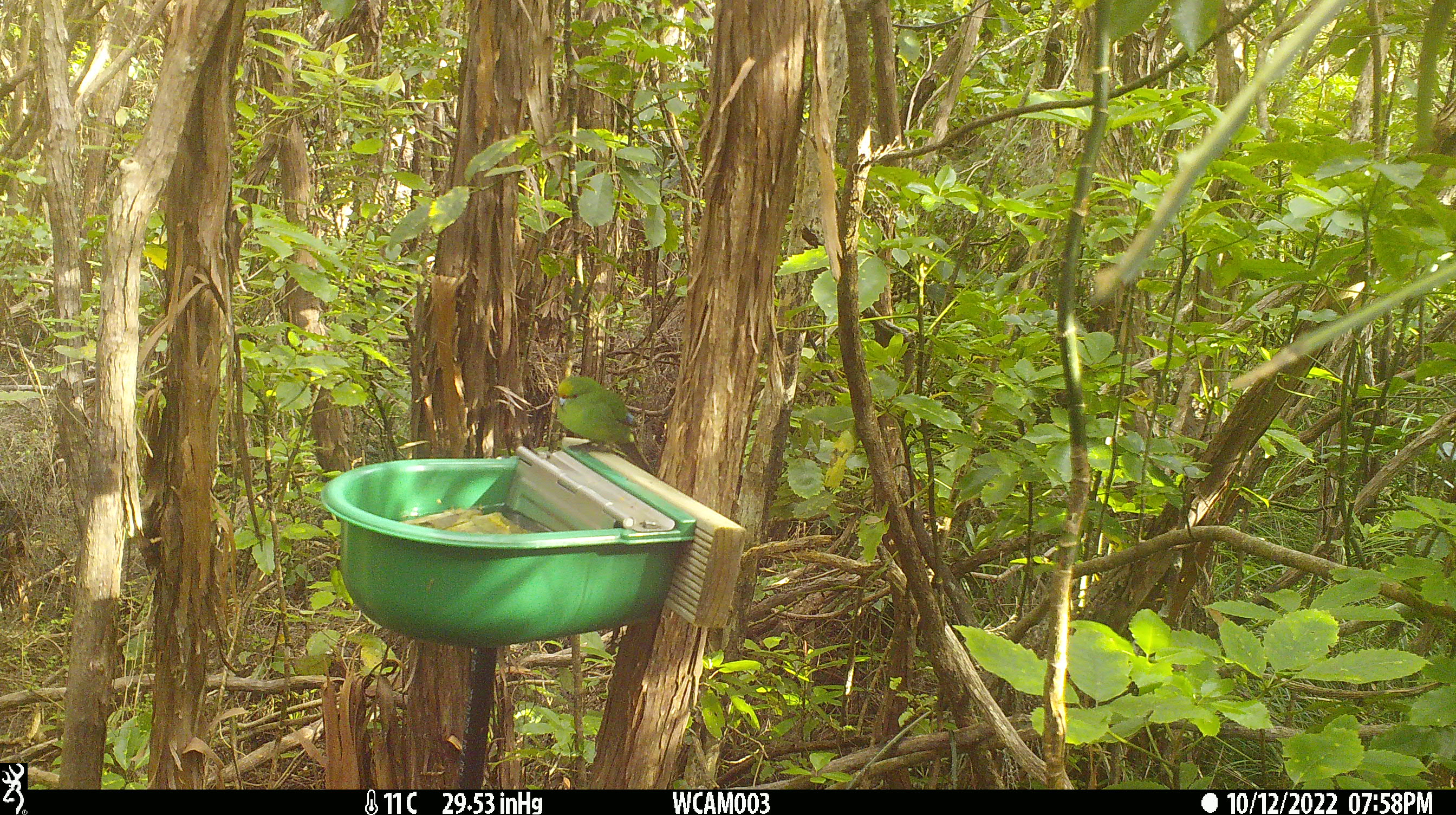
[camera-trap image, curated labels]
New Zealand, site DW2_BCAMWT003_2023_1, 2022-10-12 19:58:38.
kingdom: Animalia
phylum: Chordata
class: Aves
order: Psittaciformes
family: Psittaculidae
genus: Cyanoramphus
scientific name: Cyanoramphus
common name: parakeet